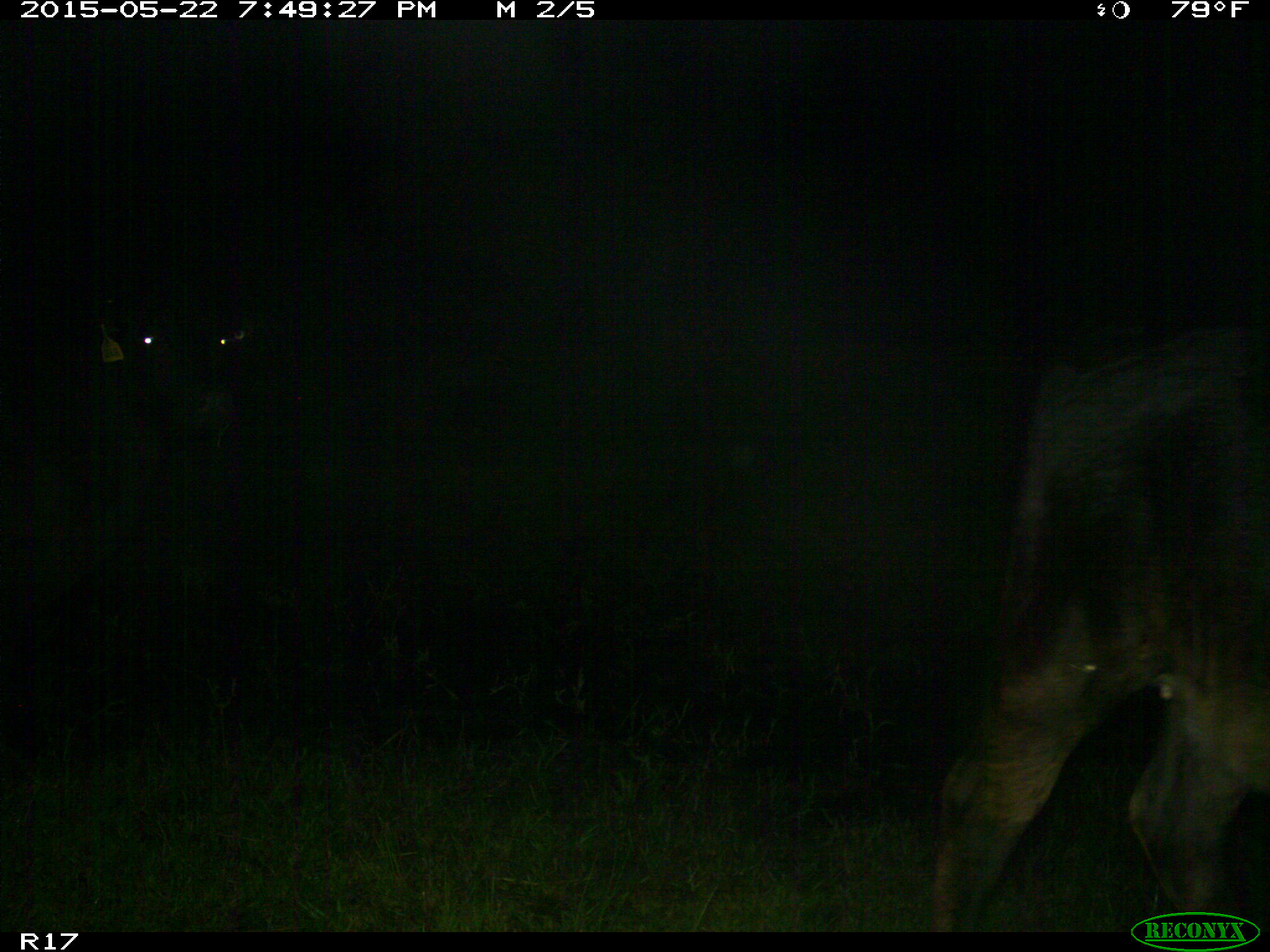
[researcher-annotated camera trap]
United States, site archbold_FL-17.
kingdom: Animalia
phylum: Chordata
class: Mammalia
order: Artiodactyla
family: Bovidae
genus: Bos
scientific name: Bos taurus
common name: domestic cow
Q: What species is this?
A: Bos taurus (domestic cow).